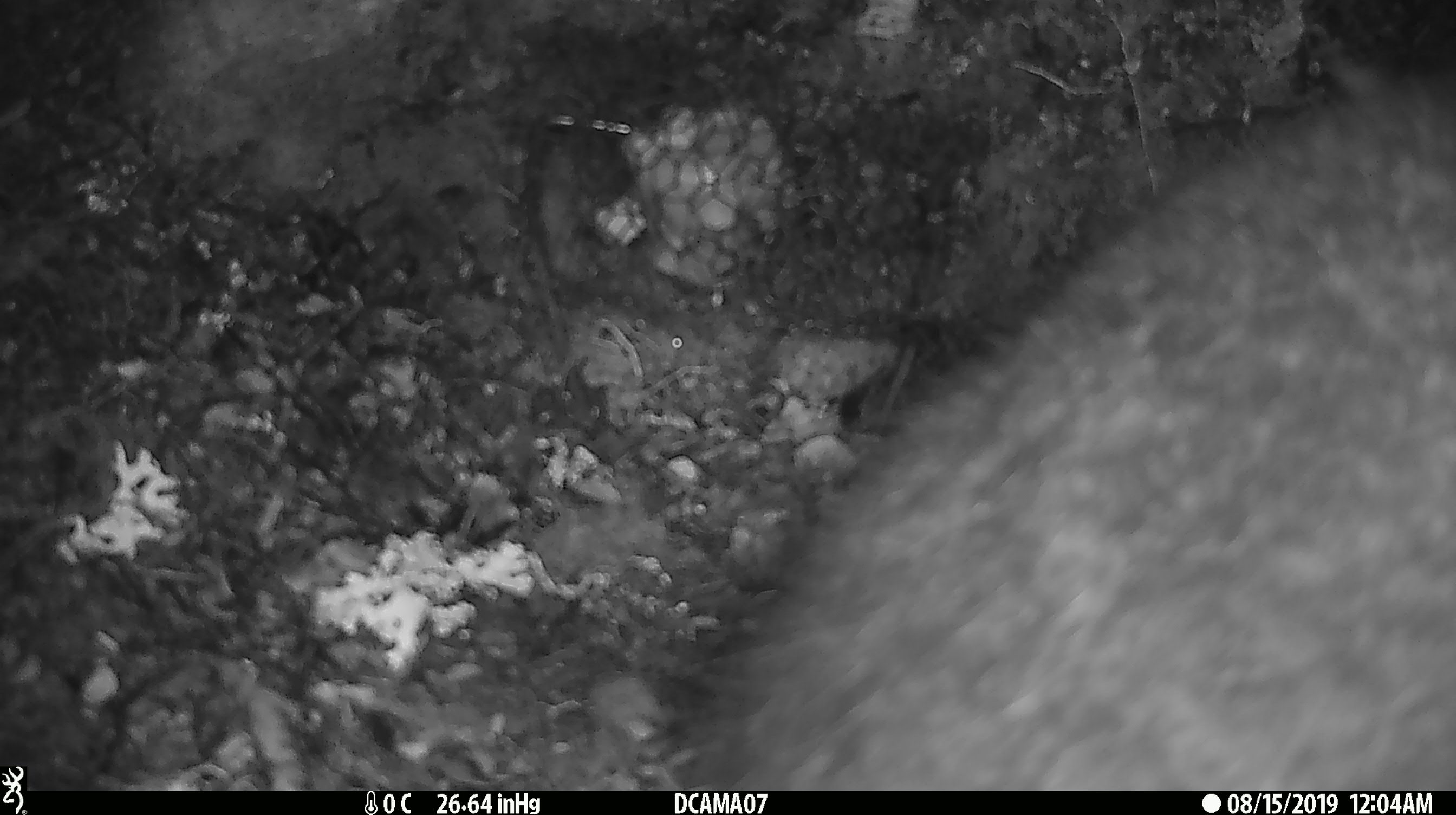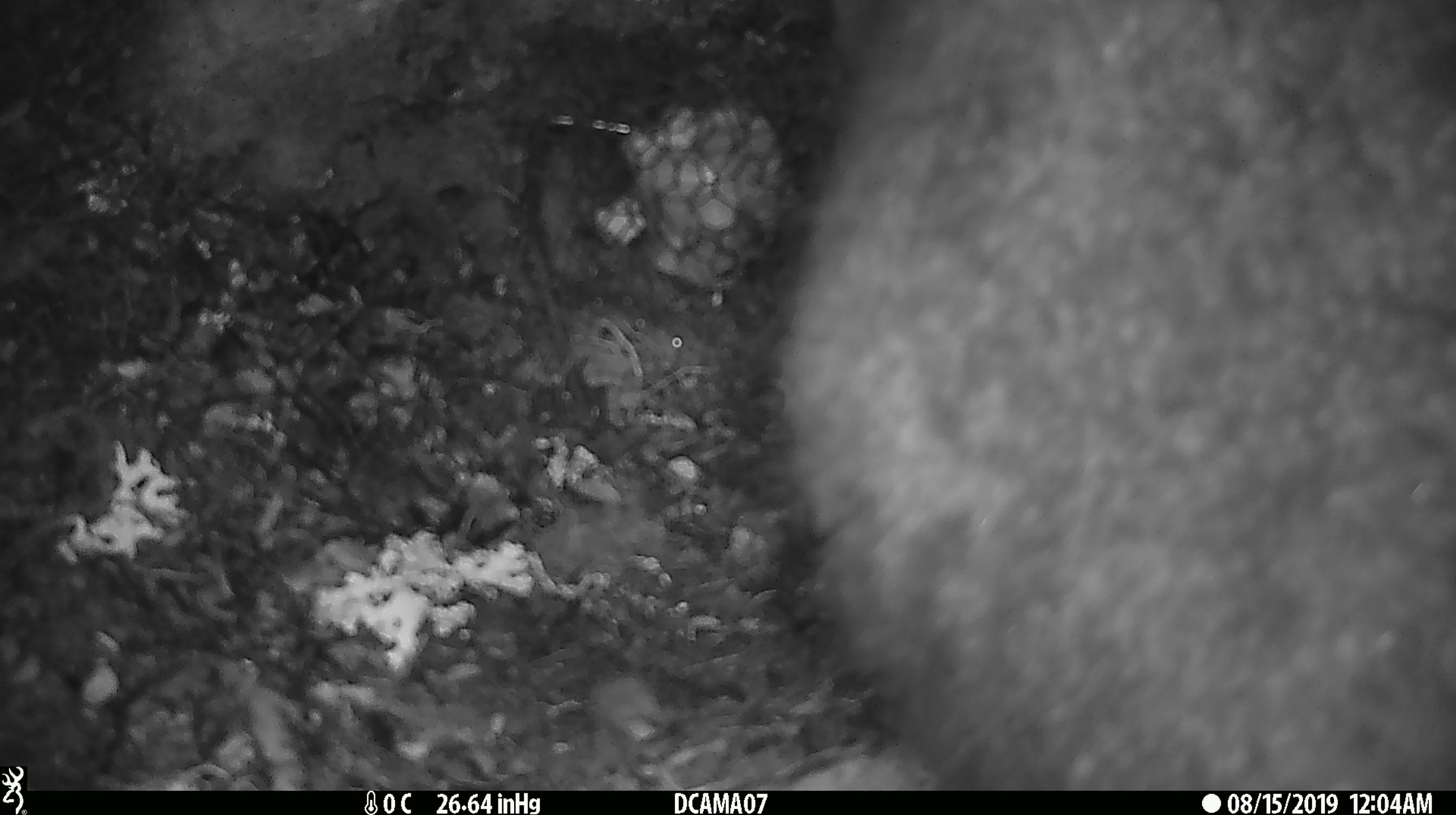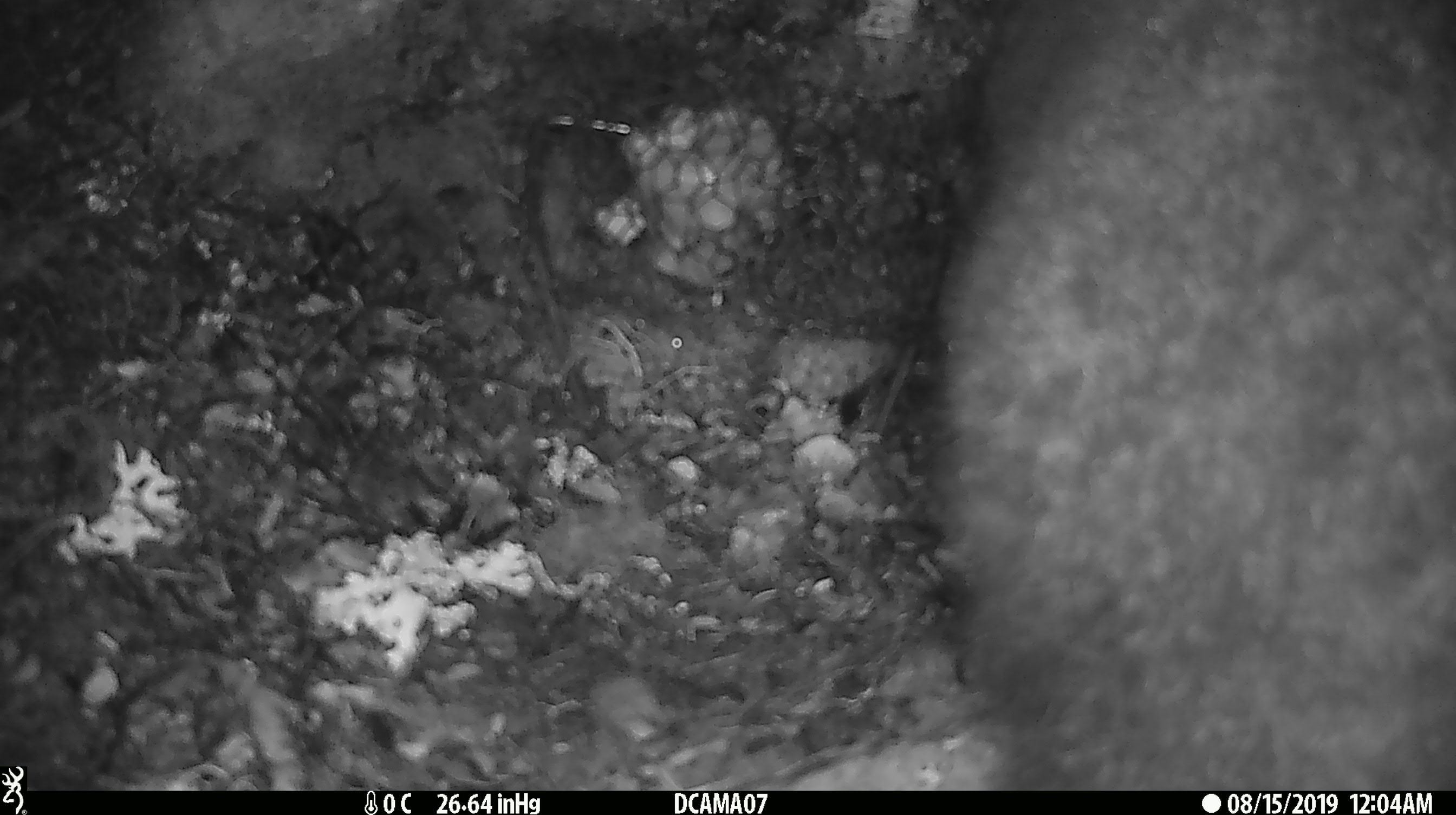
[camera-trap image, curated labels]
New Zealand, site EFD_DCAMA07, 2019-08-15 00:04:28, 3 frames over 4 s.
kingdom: Animalia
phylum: Chordata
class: Mammalia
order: Diprotodontia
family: Phalangeridae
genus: Trichosurus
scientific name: Trichosurus vulpecula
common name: common brushtail possum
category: possum